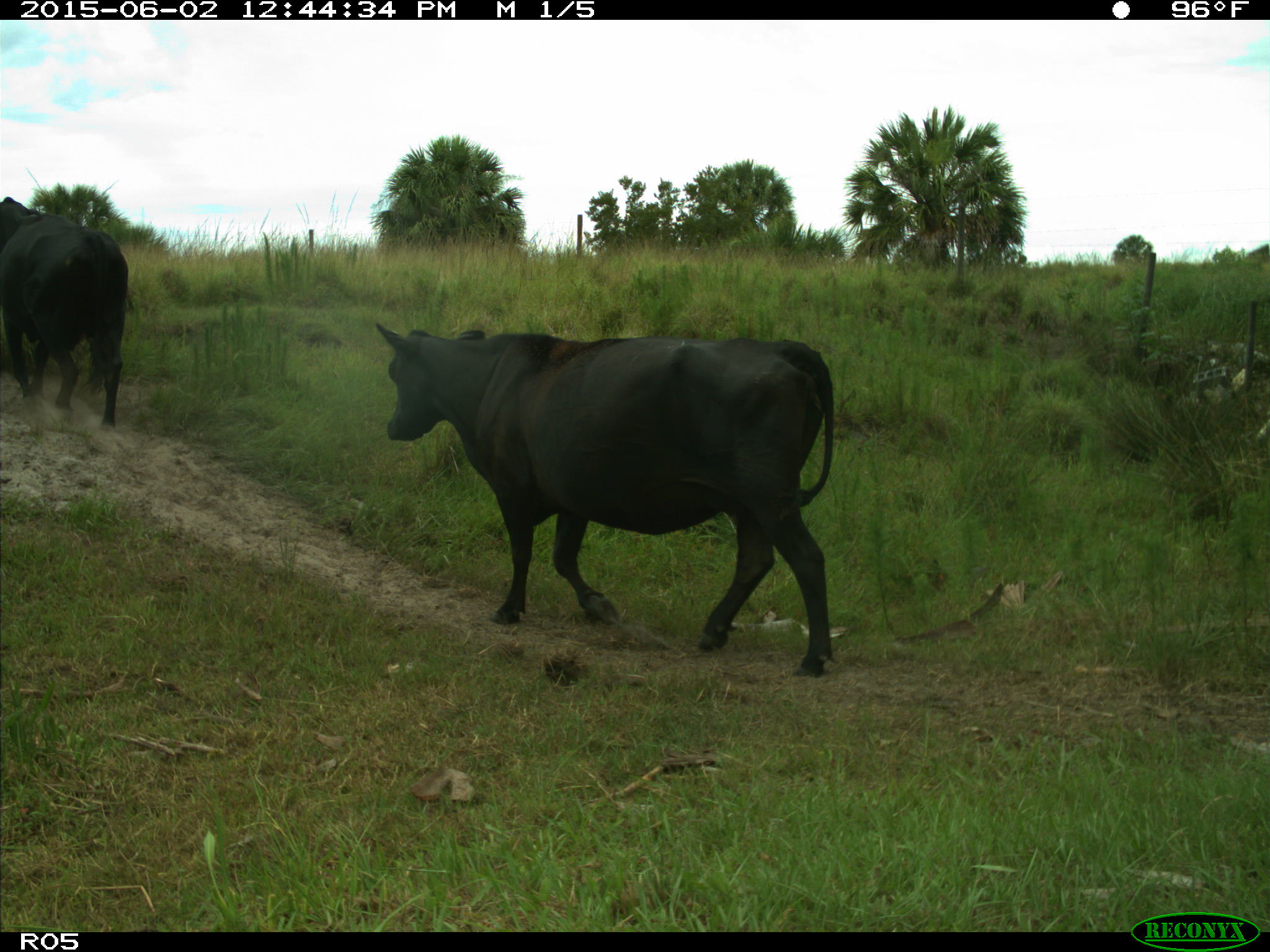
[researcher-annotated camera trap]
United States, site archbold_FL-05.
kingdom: Animalia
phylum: Chordata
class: Mammalia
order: Artiodactyla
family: Bovidae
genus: Bos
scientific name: Bos taurus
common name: domestic cow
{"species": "Bos taurus (domestic cow)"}